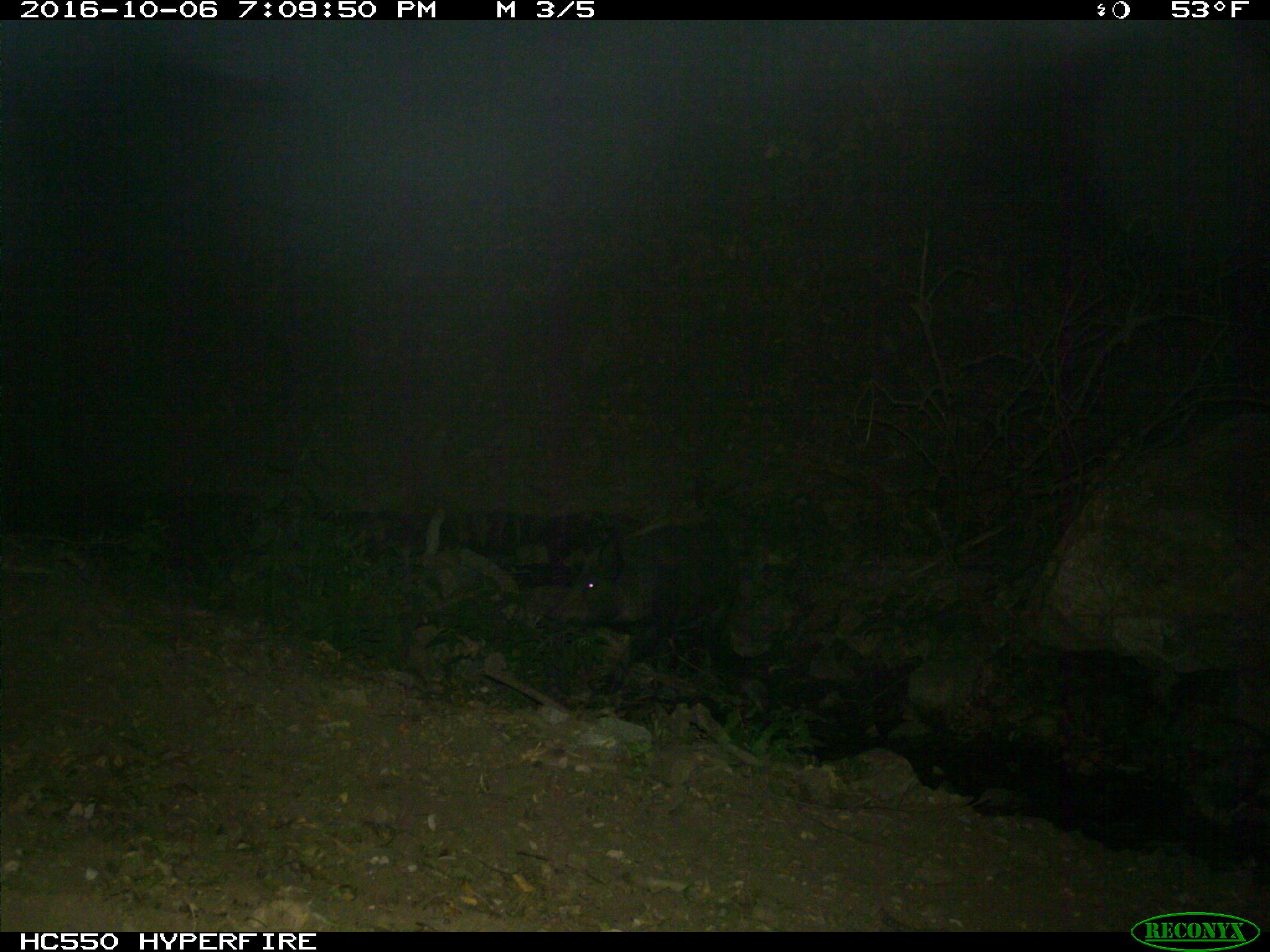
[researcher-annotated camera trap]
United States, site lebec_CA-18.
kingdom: Animalia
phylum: Chordata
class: Mammalia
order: Artiodactyla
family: Suidae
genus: Sus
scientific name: Sus scrofa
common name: wild boar